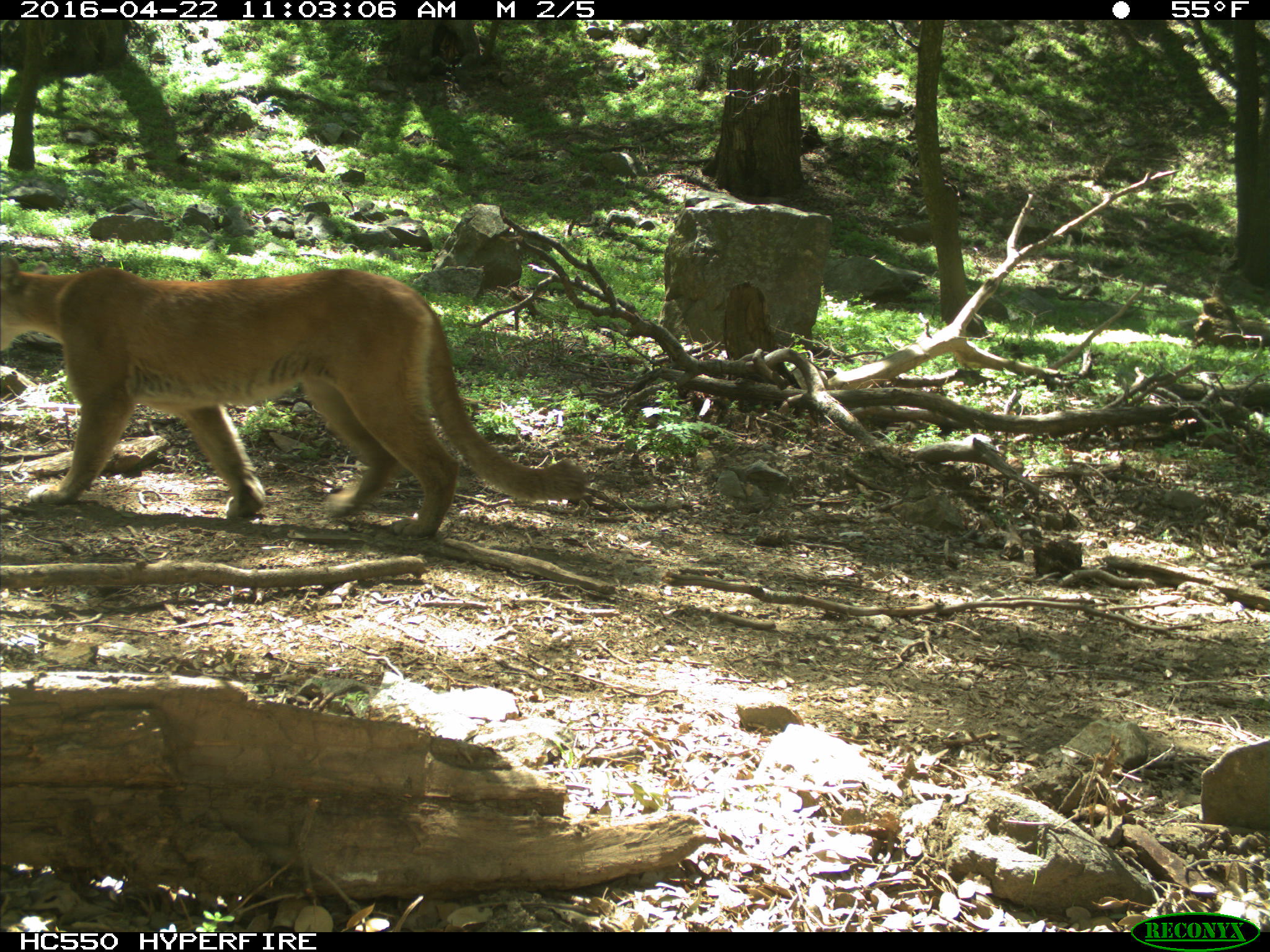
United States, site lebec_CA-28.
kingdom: Animalia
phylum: Chordata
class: Mammalia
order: Carnivora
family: Felidae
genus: Puma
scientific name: Puma concolor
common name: mountain lion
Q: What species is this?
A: Puma concolor (mountain lion).